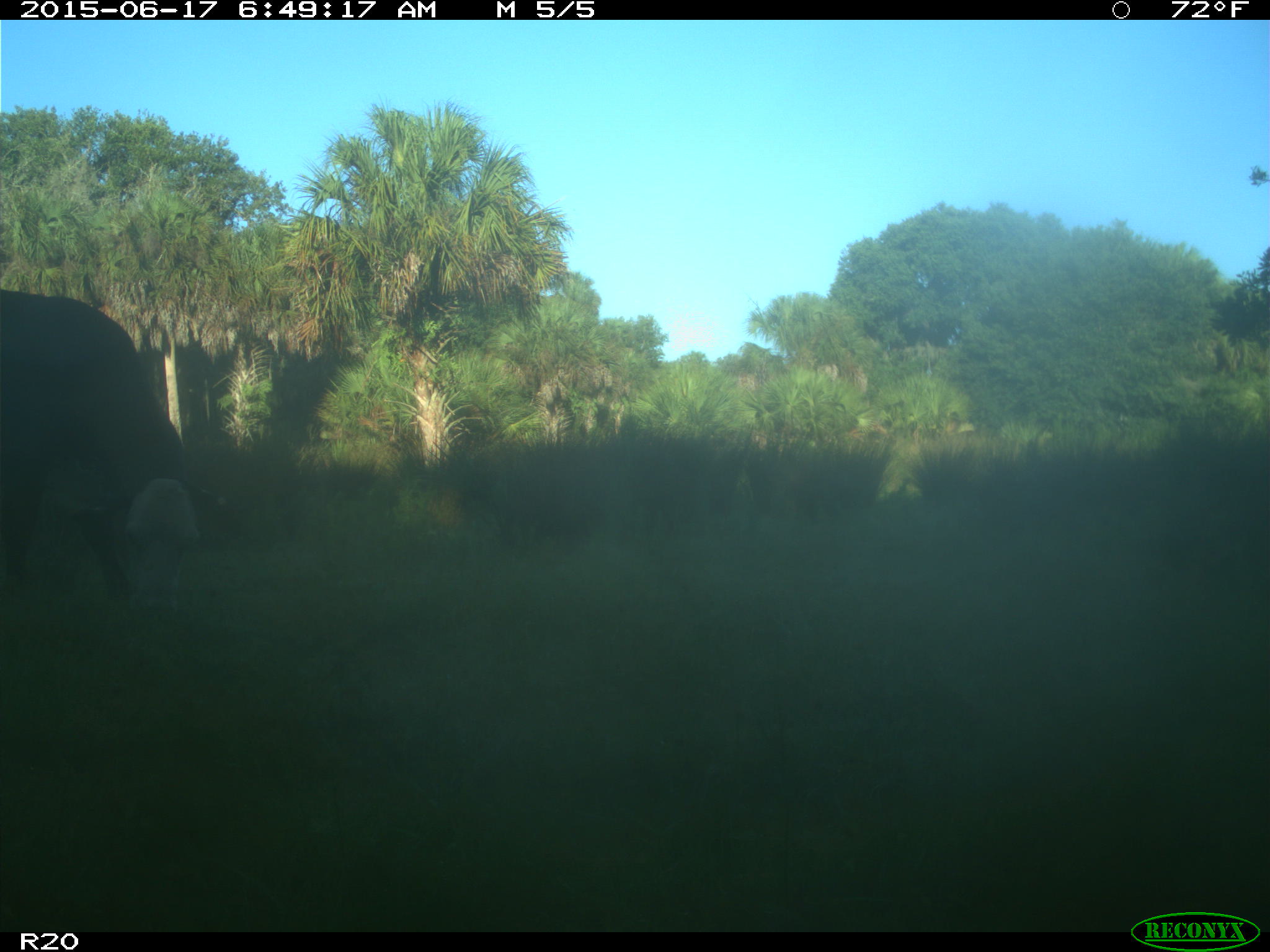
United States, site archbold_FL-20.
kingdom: Animalia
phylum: Chordata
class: Mammalia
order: Artiodactyla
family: Bovidae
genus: Bos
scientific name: Bos taurus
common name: domestic cow